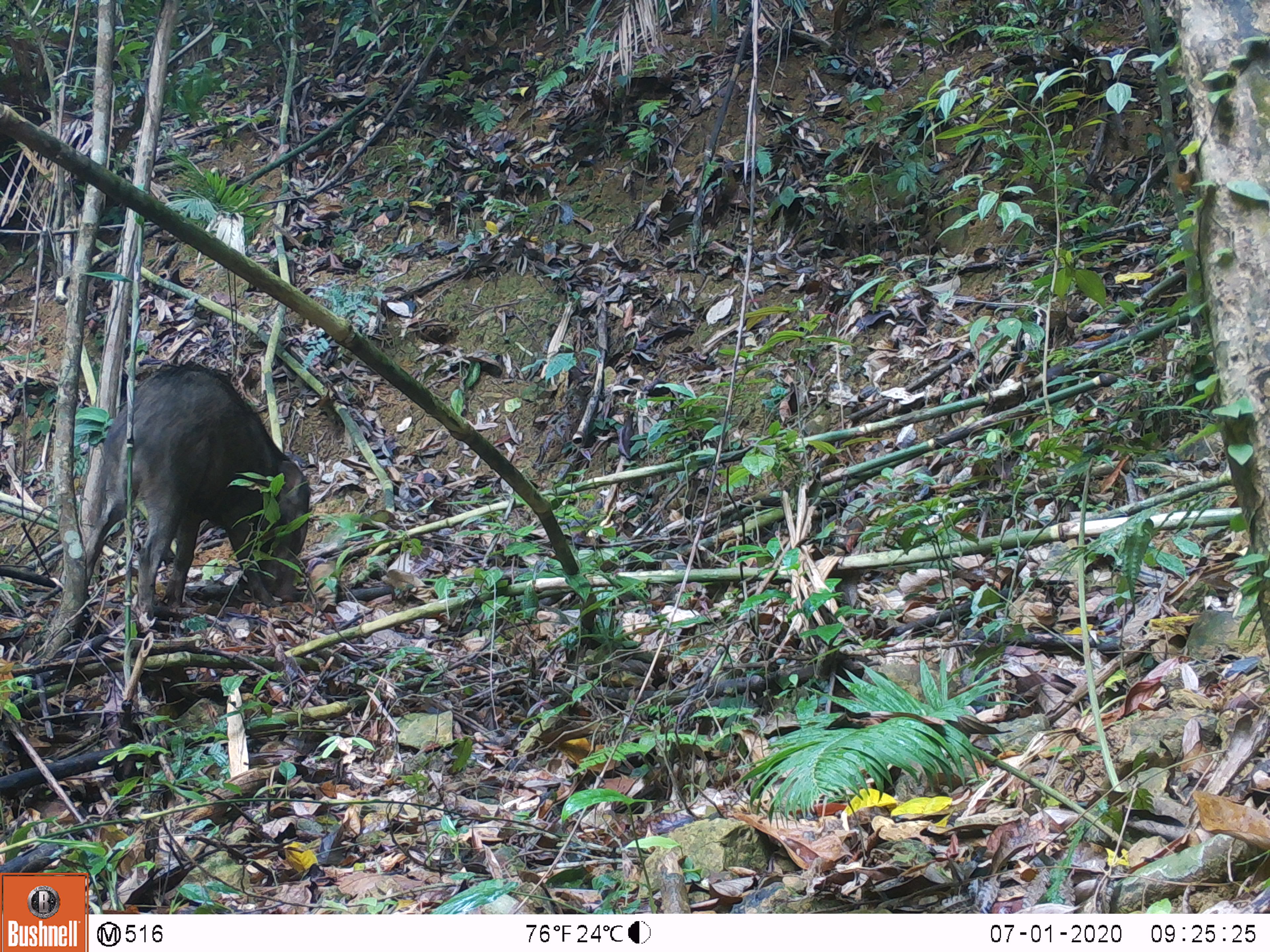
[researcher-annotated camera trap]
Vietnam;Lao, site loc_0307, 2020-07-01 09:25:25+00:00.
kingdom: Animalia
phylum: Chordata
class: Mammalia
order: Artiodactyla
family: Suidae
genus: Sus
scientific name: Sus scrofa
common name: eurasian wild pig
Eurasian wild pig (Sus scrofa). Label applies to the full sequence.